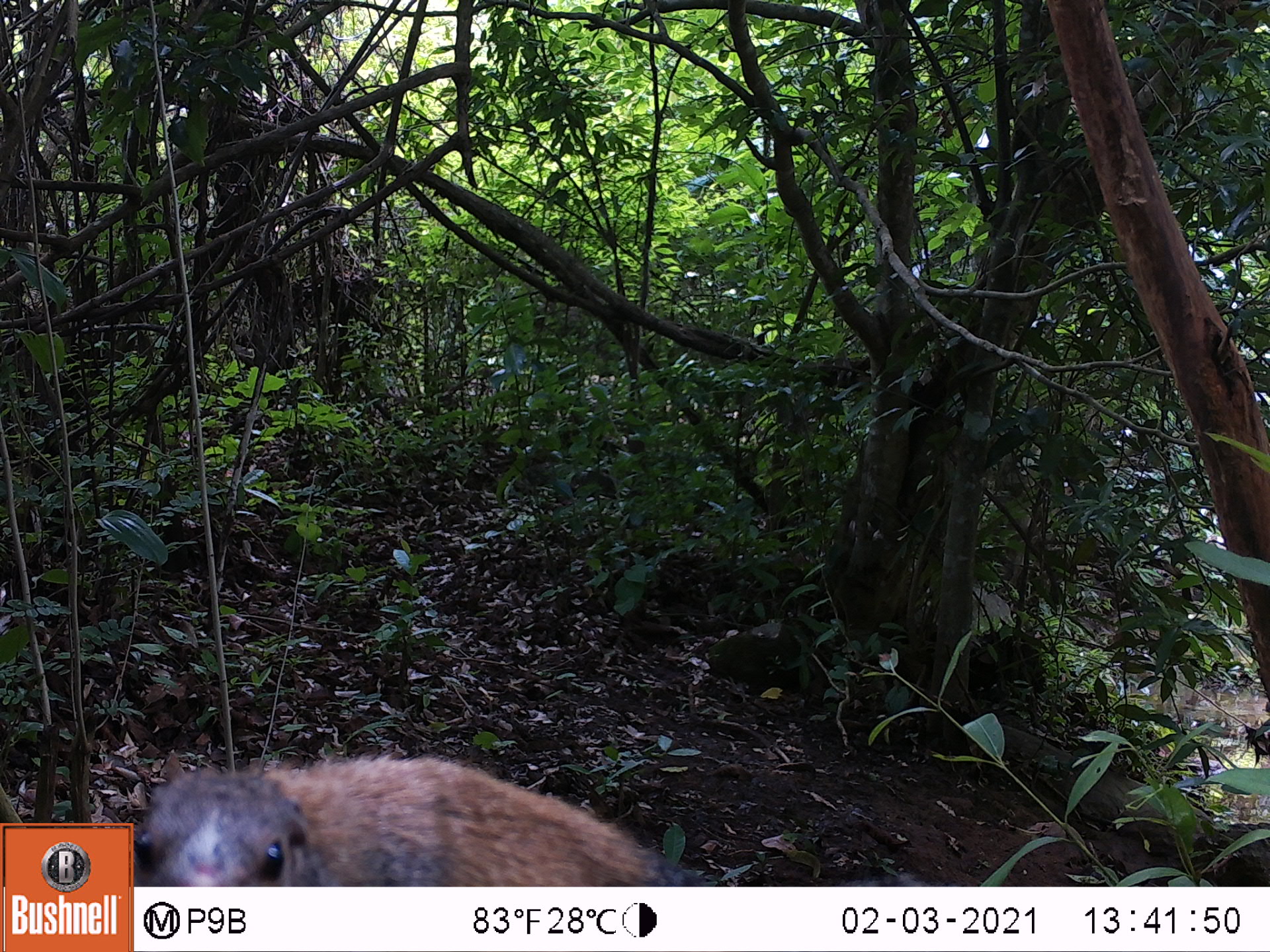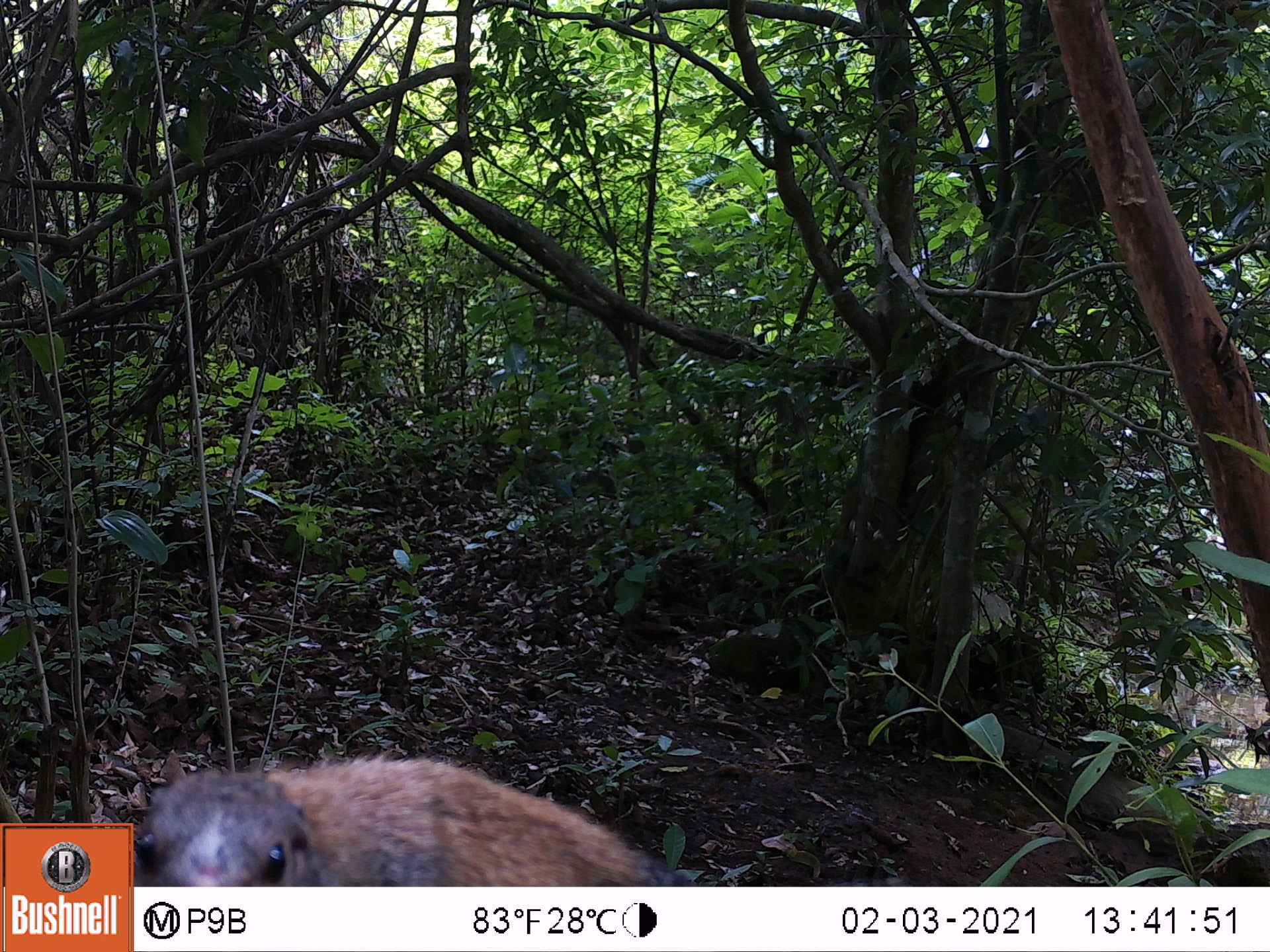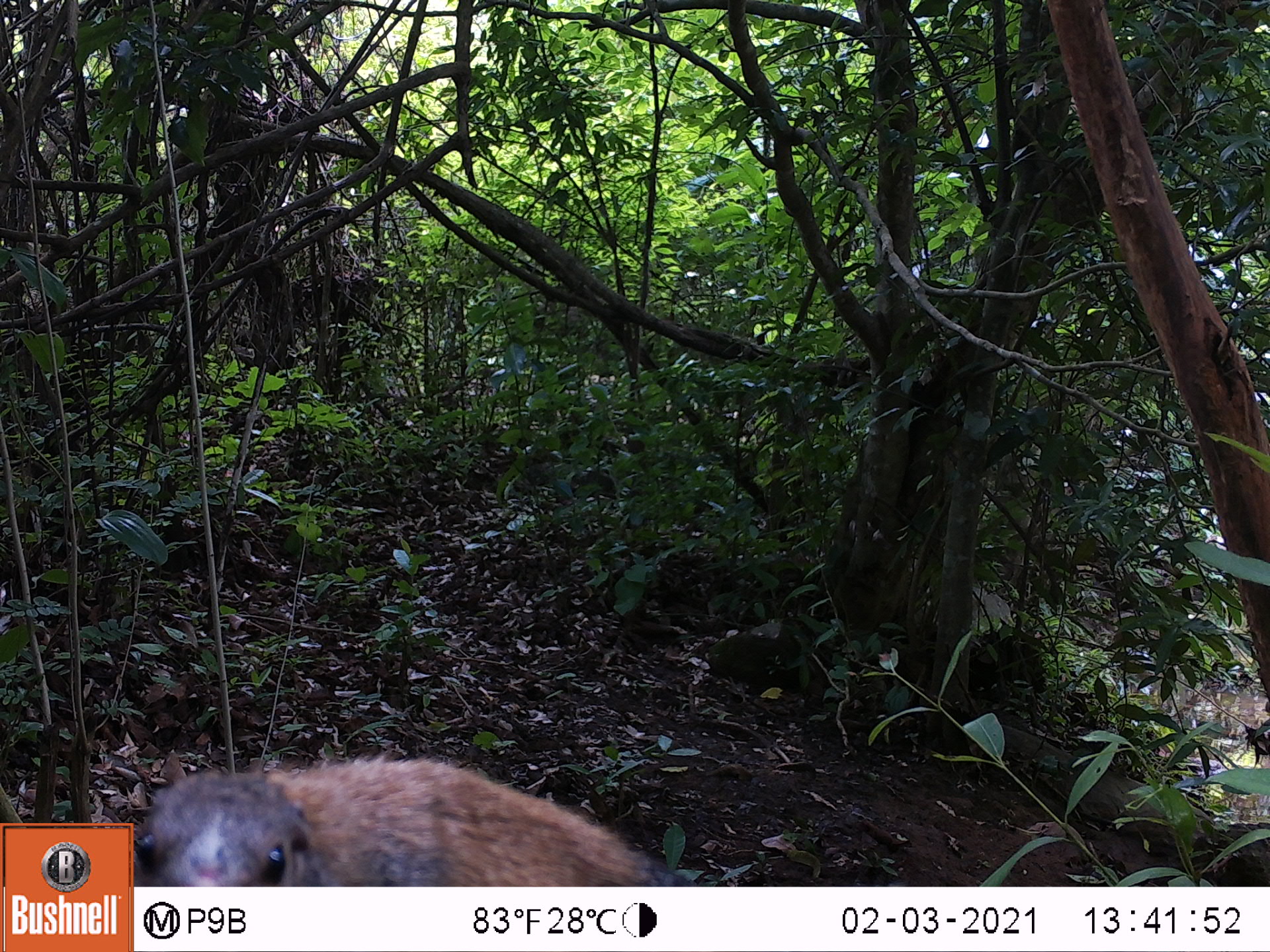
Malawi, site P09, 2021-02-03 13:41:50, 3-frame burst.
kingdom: Animalia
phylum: Chordata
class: Mammalia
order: Rodentia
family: Sciuridae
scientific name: Sciuridae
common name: squirrel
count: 1